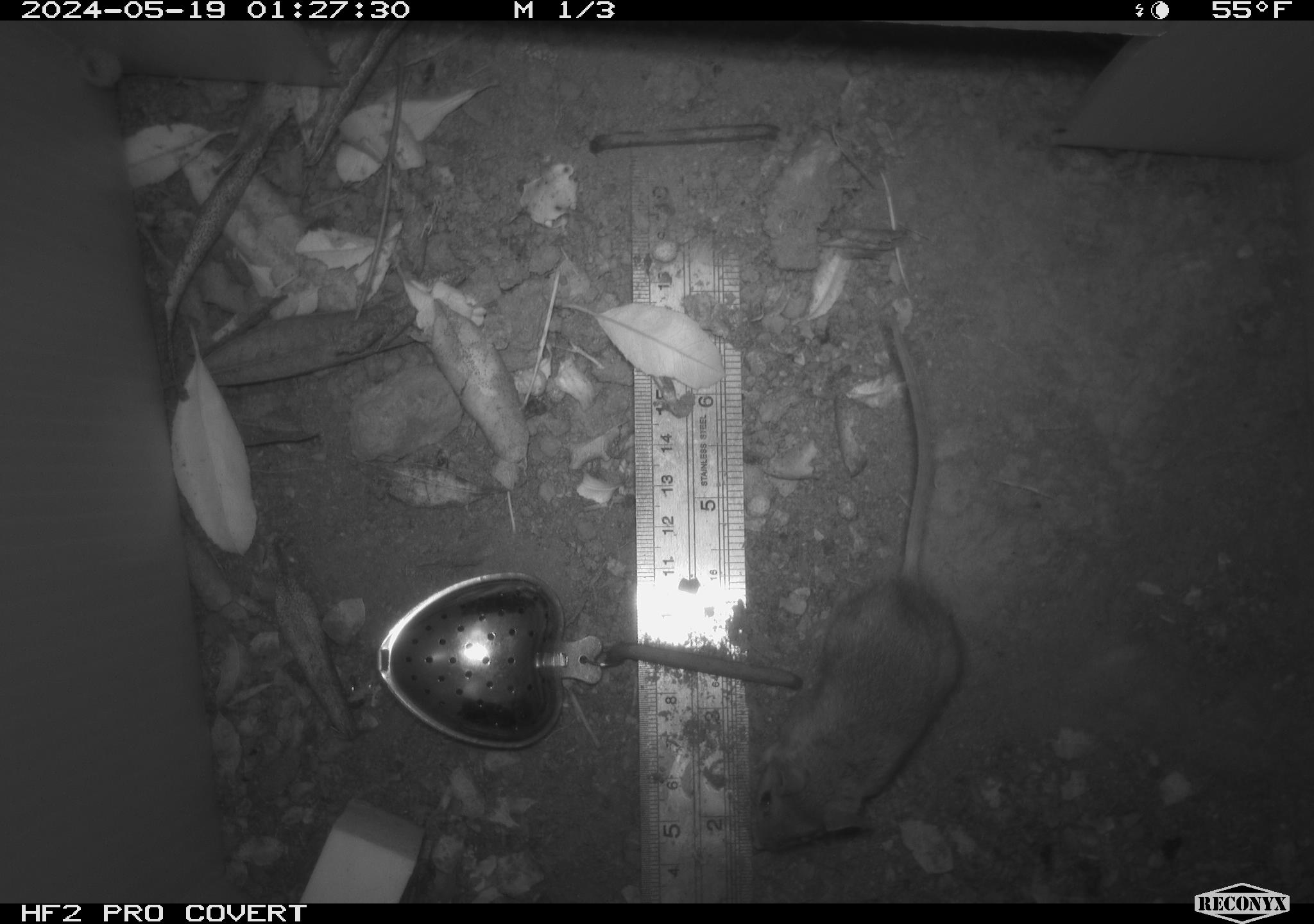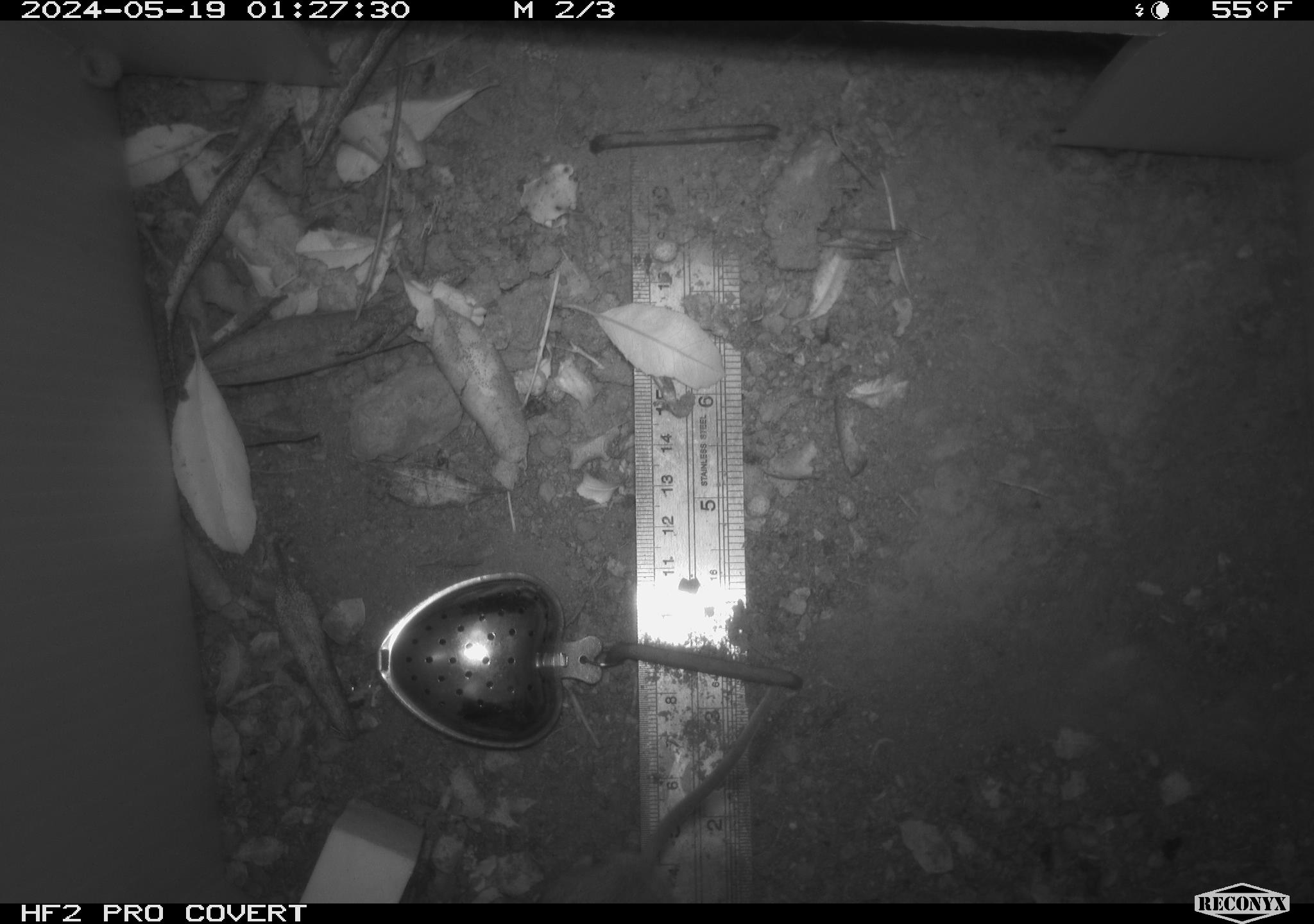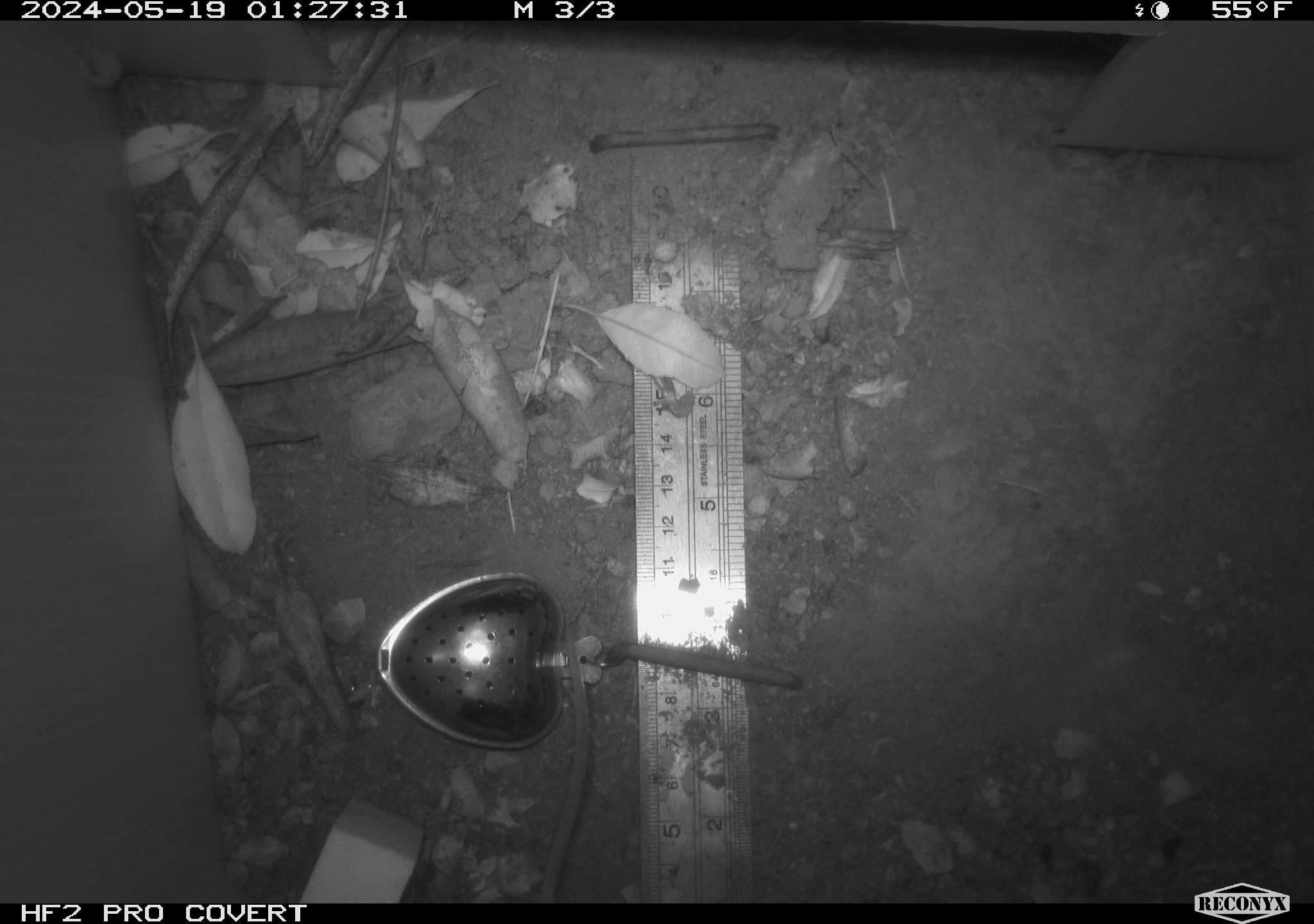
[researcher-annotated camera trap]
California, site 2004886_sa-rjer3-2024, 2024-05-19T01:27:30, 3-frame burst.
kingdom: Animalia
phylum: Chordata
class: Mammalia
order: Rodentia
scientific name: Rodentia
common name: mouse species